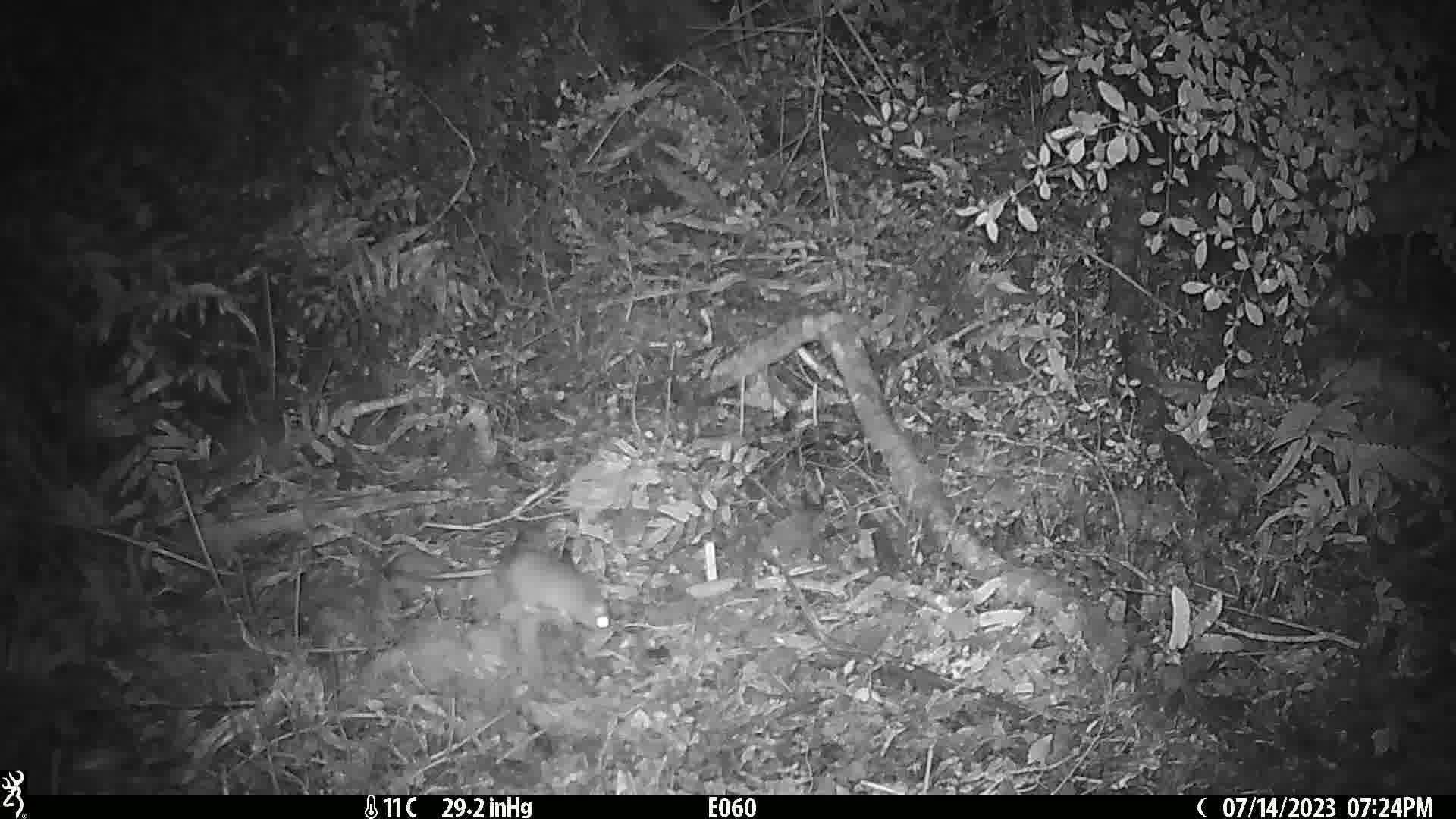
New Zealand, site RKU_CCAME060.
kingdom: Animalia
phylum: Chordata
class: Mammalia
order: Rodentia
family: Muridae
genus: Rattus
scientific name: Rattus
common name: rat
Rat (Rattus).